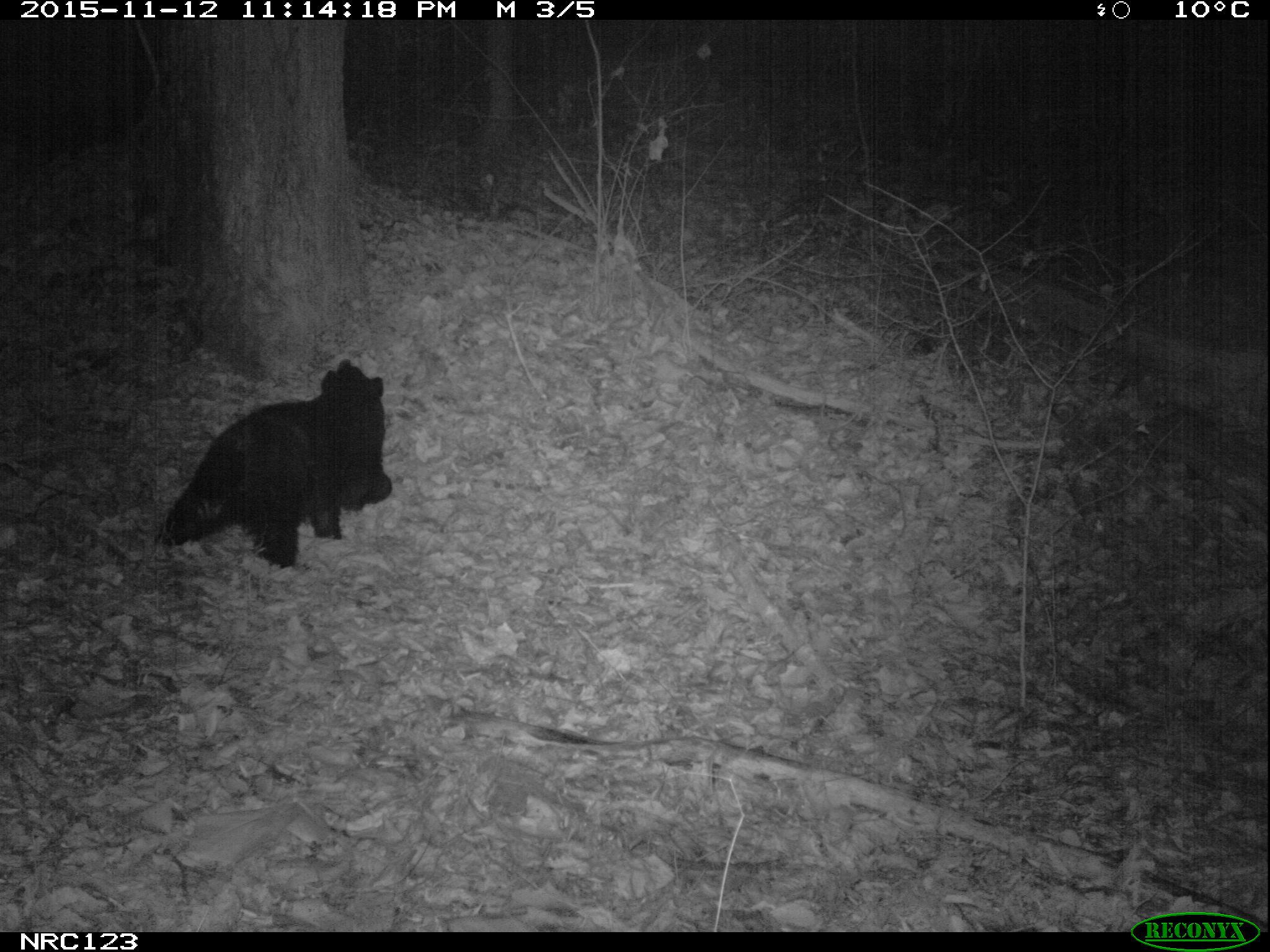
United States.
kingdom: Animalia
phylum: Chordata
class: Mammalia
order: Carnivora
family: Ursidae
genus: Ursus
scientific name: Ursus americanus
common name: american black bear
American Black Bear (Ursus americanus).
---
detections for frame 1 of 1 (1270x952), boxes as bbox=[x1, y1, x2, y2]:
American Black Bear: bbox=[161, 359, 402, 565]